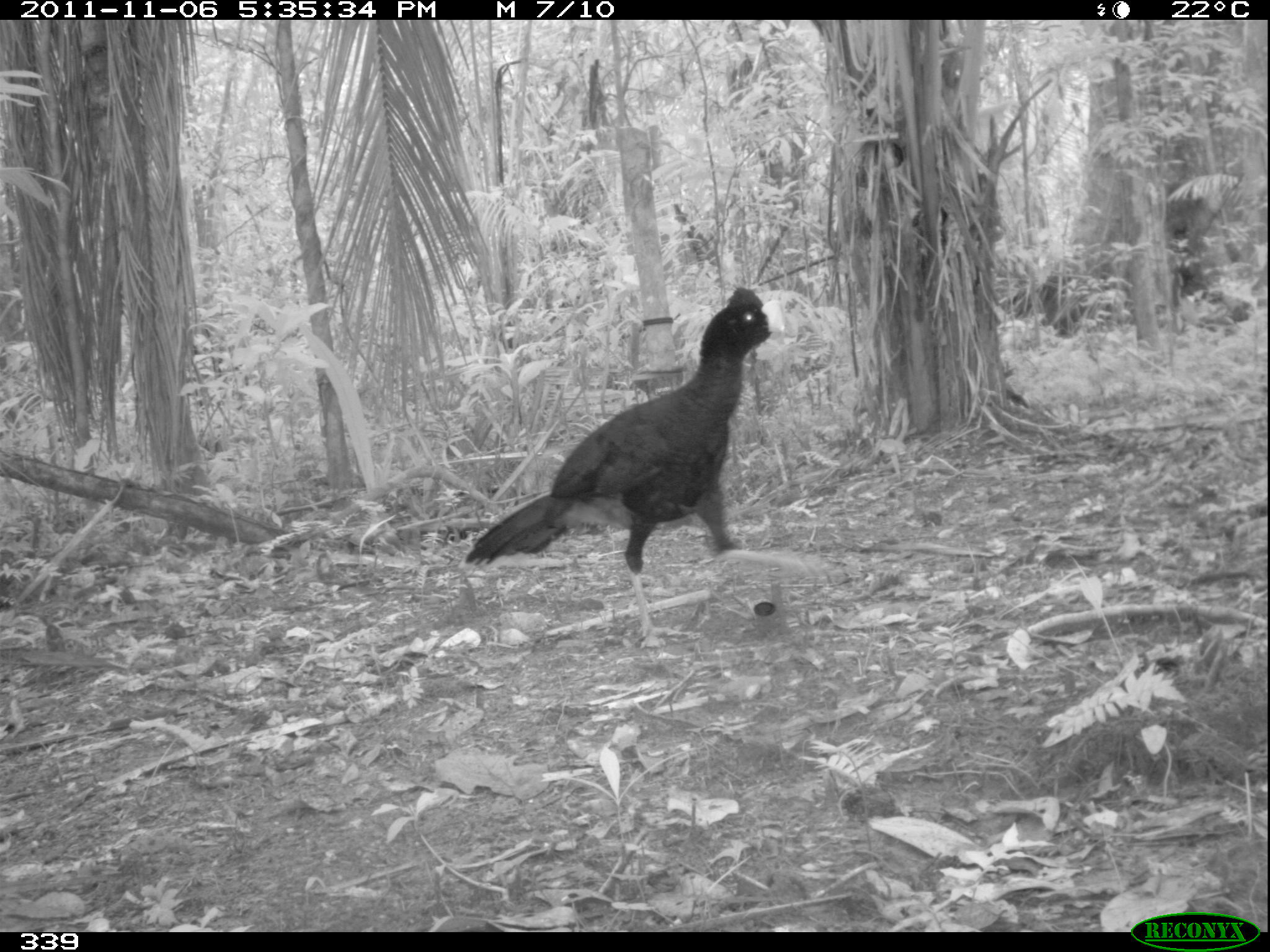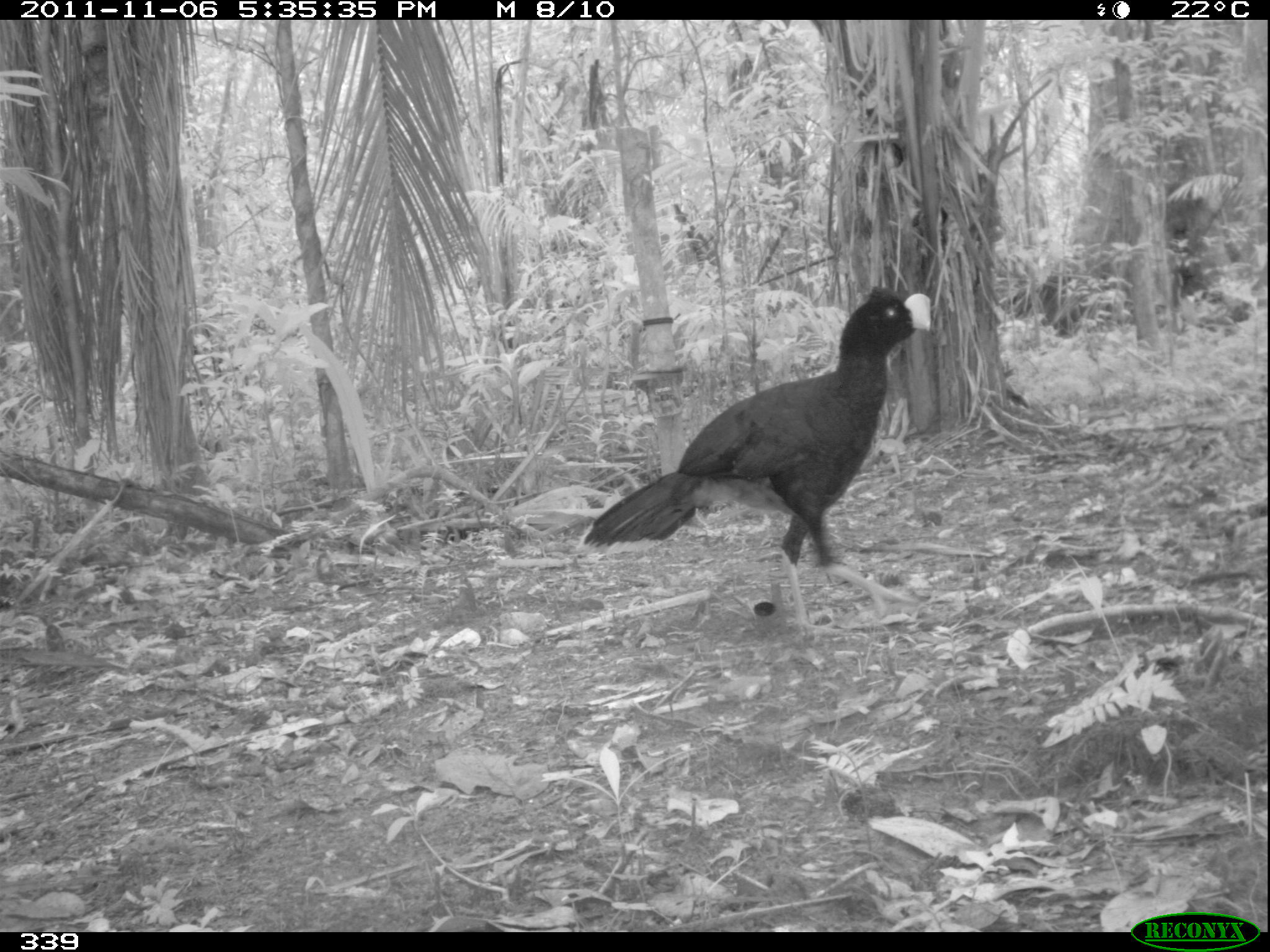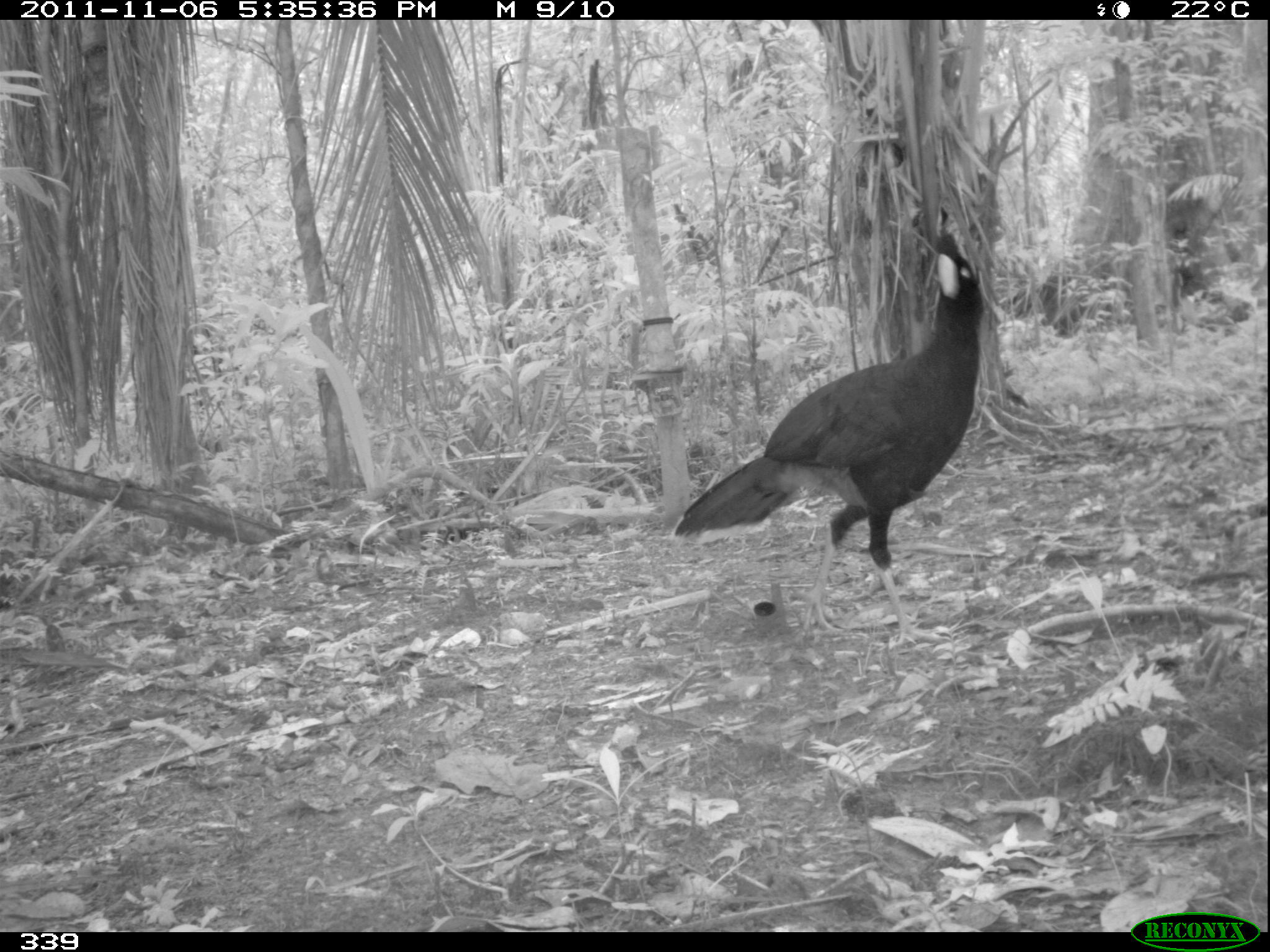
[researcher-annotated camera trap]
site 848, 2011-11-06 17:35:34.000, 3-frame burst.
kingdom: Animalia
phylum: Chordata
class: Aves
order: Galliformes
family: Cracidae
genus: Mitu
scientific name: Mitu tuberosum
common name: razor-billed curassow